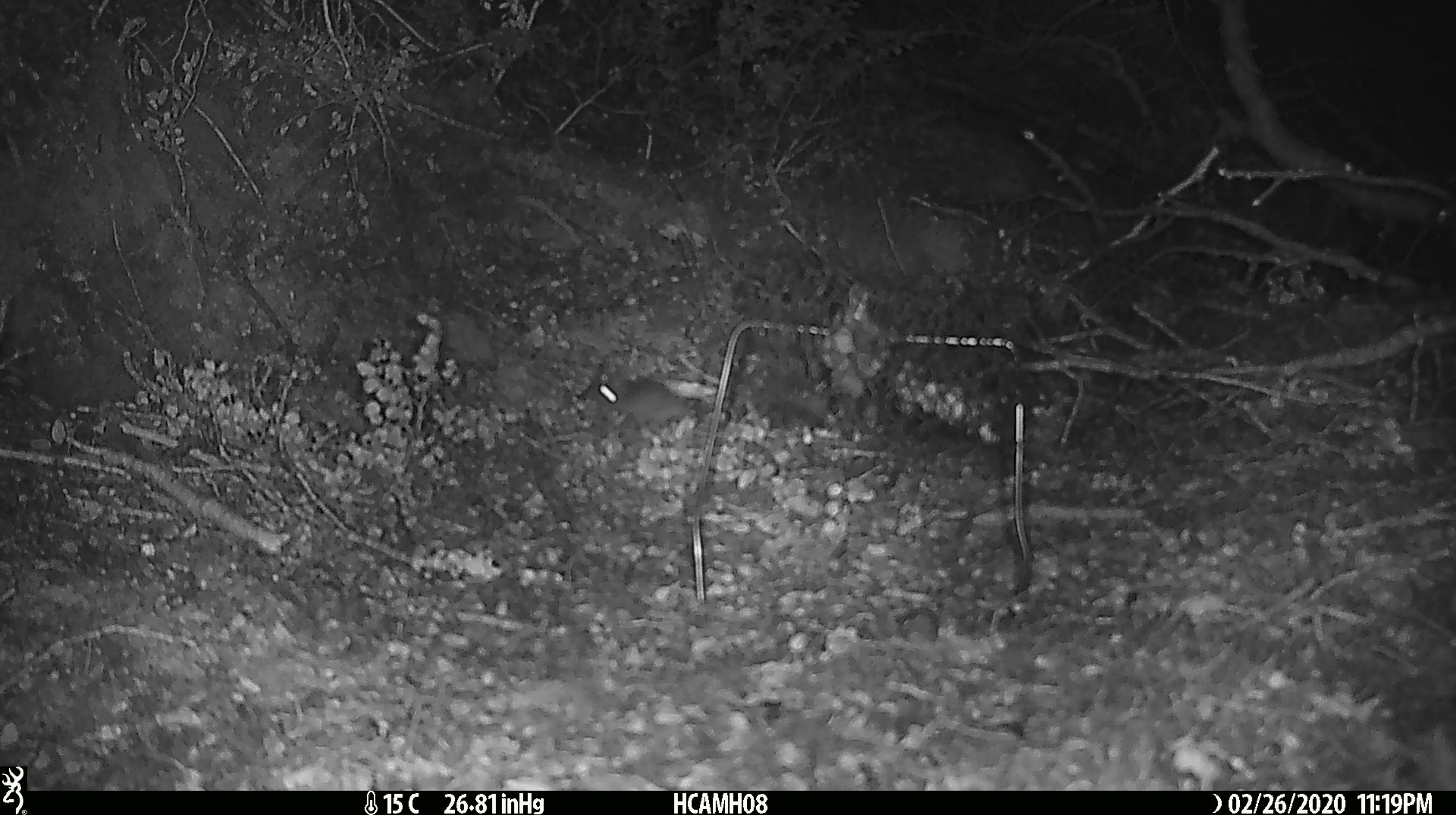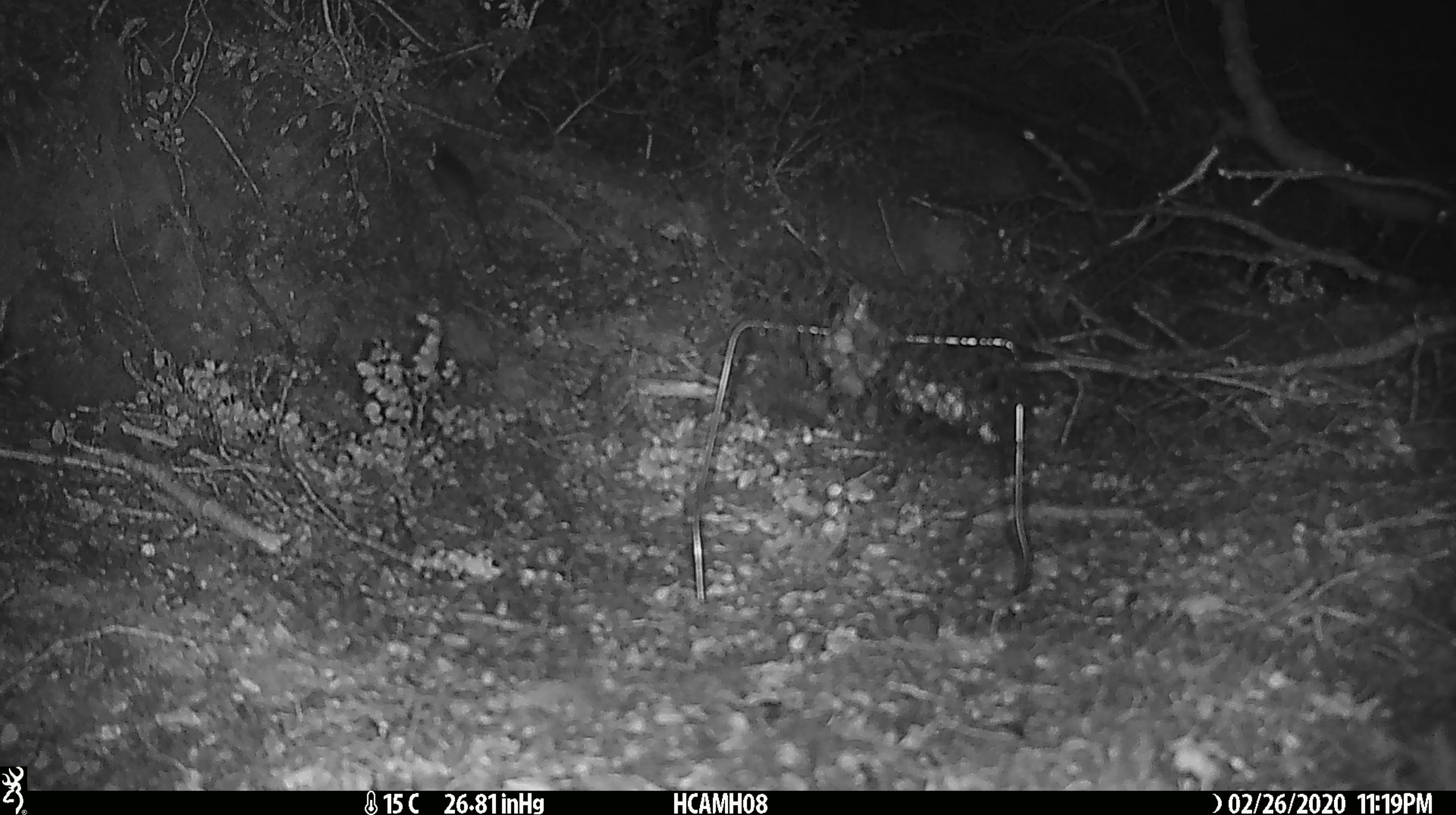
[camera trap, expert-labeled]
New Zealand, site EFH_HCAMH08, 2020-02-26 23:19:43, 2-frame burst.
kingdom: Animalia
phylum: Chordata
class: Mammalia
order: Rodentia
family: Muridae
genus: Mus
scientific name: Mus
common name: mouse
Mouse (Mus).